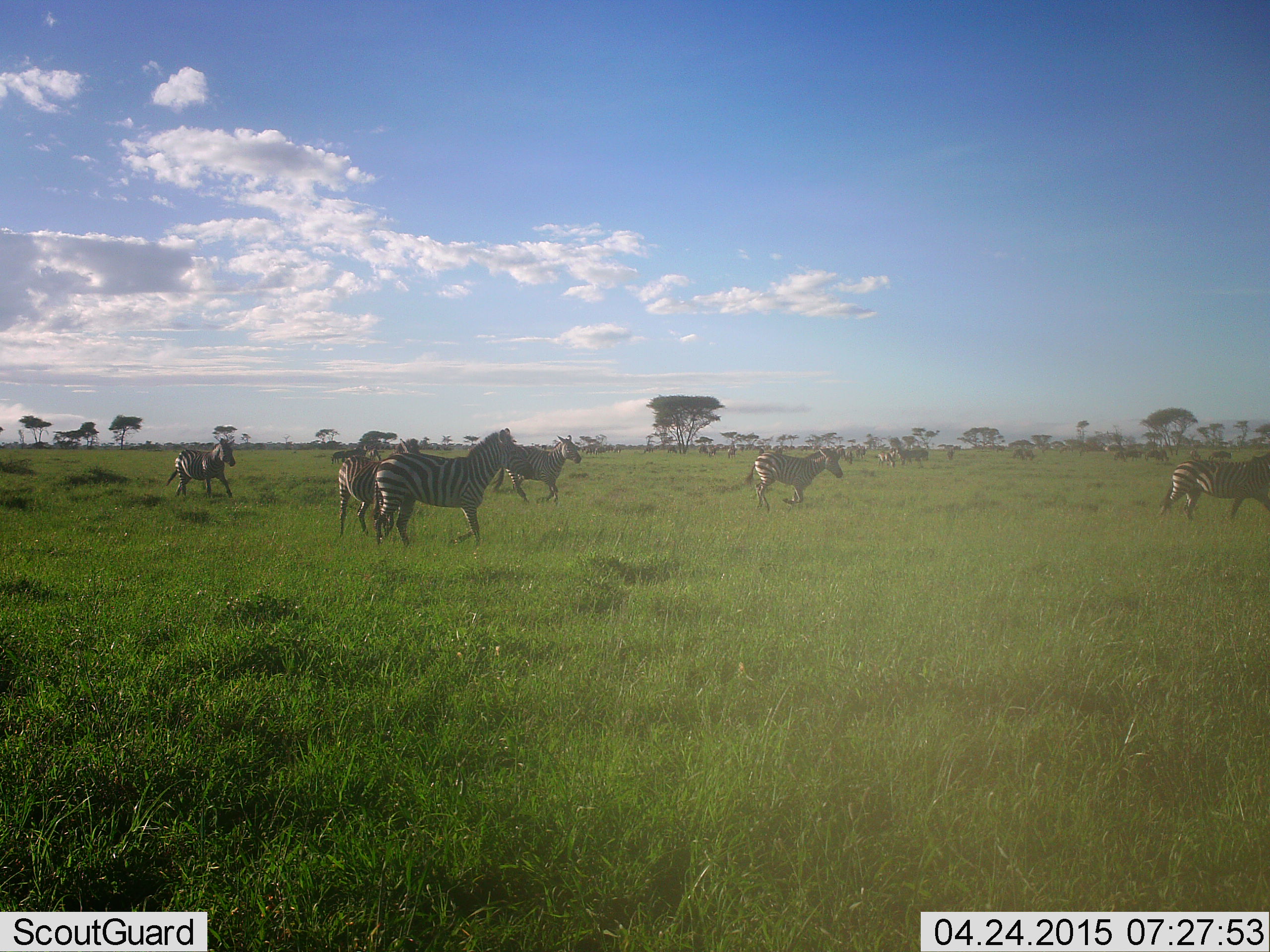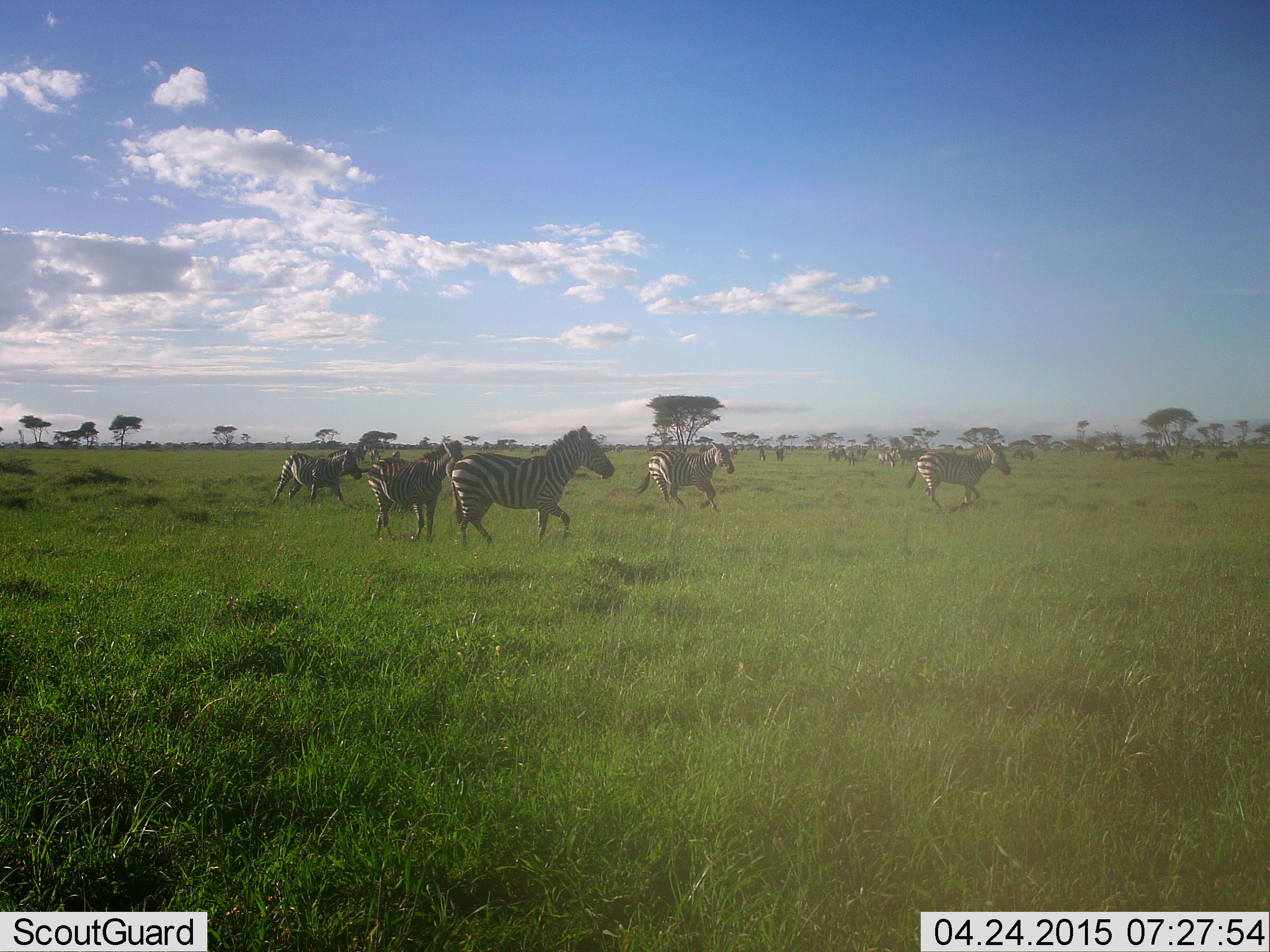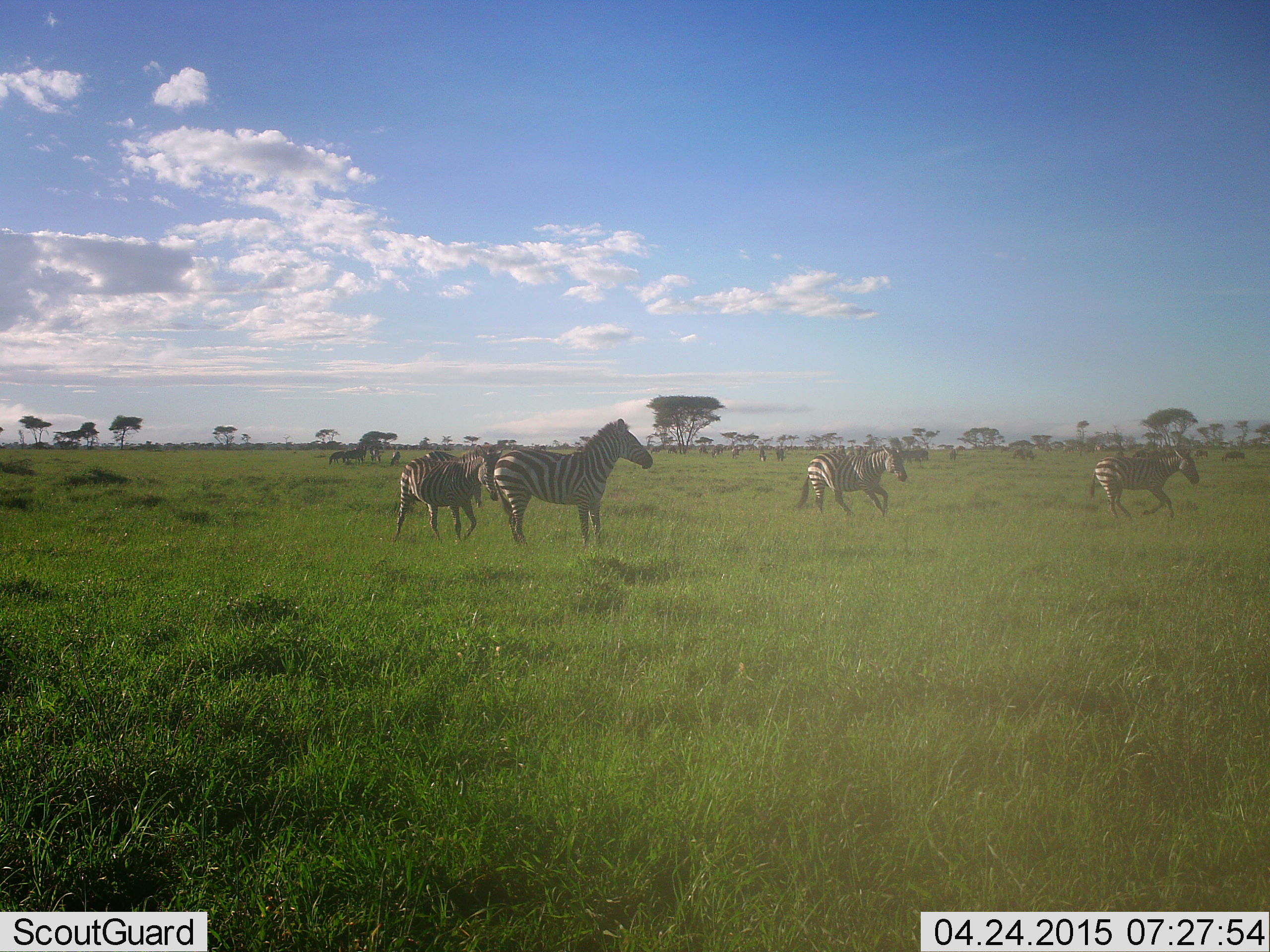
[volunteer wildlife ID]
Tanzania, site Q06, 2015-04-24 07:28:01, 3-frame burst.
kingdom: Animalia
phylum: Chordata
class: Mammalia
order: Perissodactyla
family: Equidae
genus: Equus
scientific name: Equus quagga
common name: plains zebra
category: zebra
Zebra (plains zebra) (Equus quagga), count 6. Behavior (volunteer vote fractions): standing 0%, resting 0%, moving 100%, interacting 0%. Young present (vote fraction): 0%. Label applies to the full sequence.